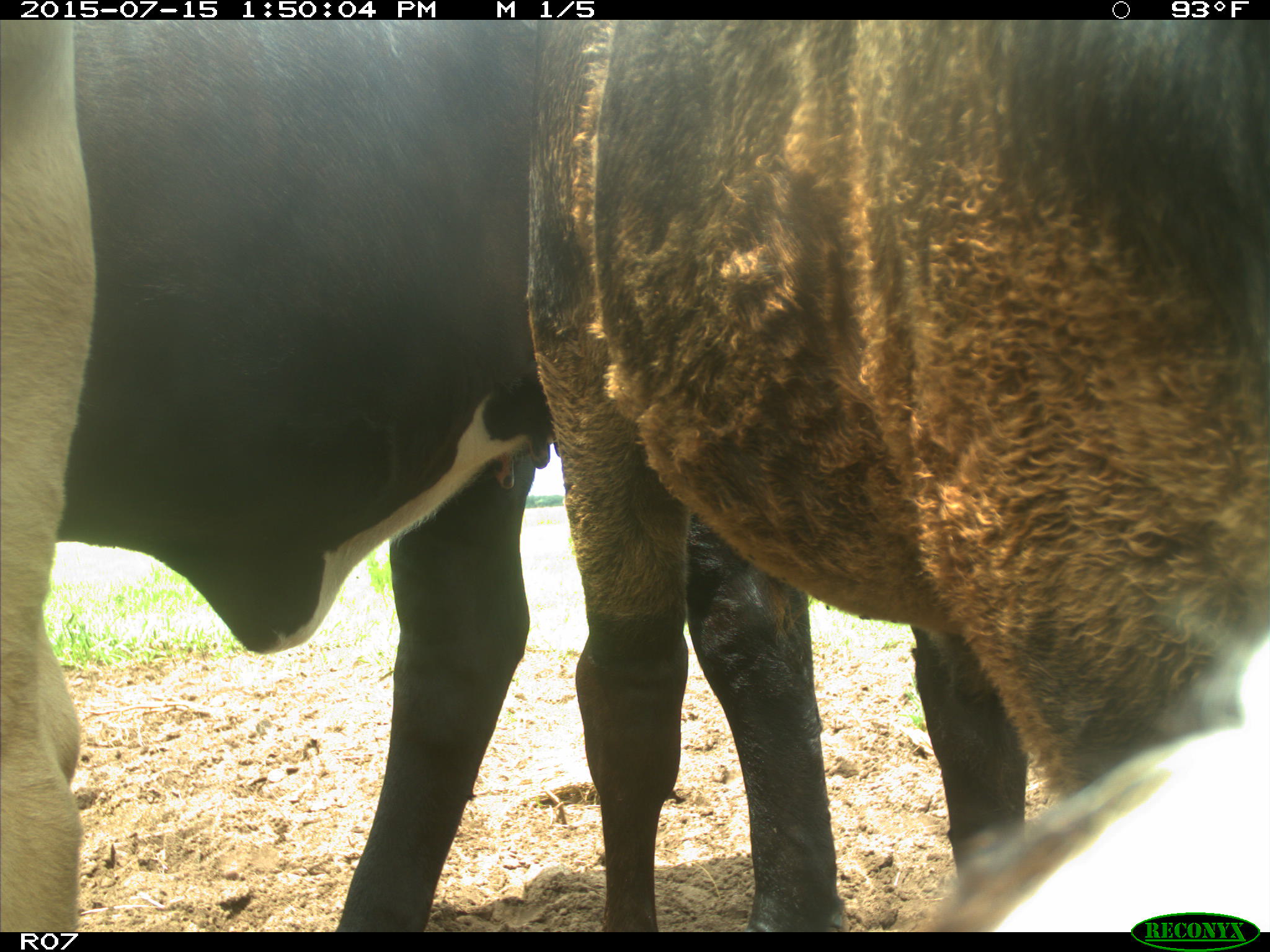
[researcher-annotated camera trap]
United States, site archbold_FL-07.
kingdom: Animalia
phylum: Chordata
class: Mammalia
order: Artiodactyla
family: Bovidae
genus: Bos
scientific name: Bos taurus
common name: domestic cow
Bos taurus (domestic cow).